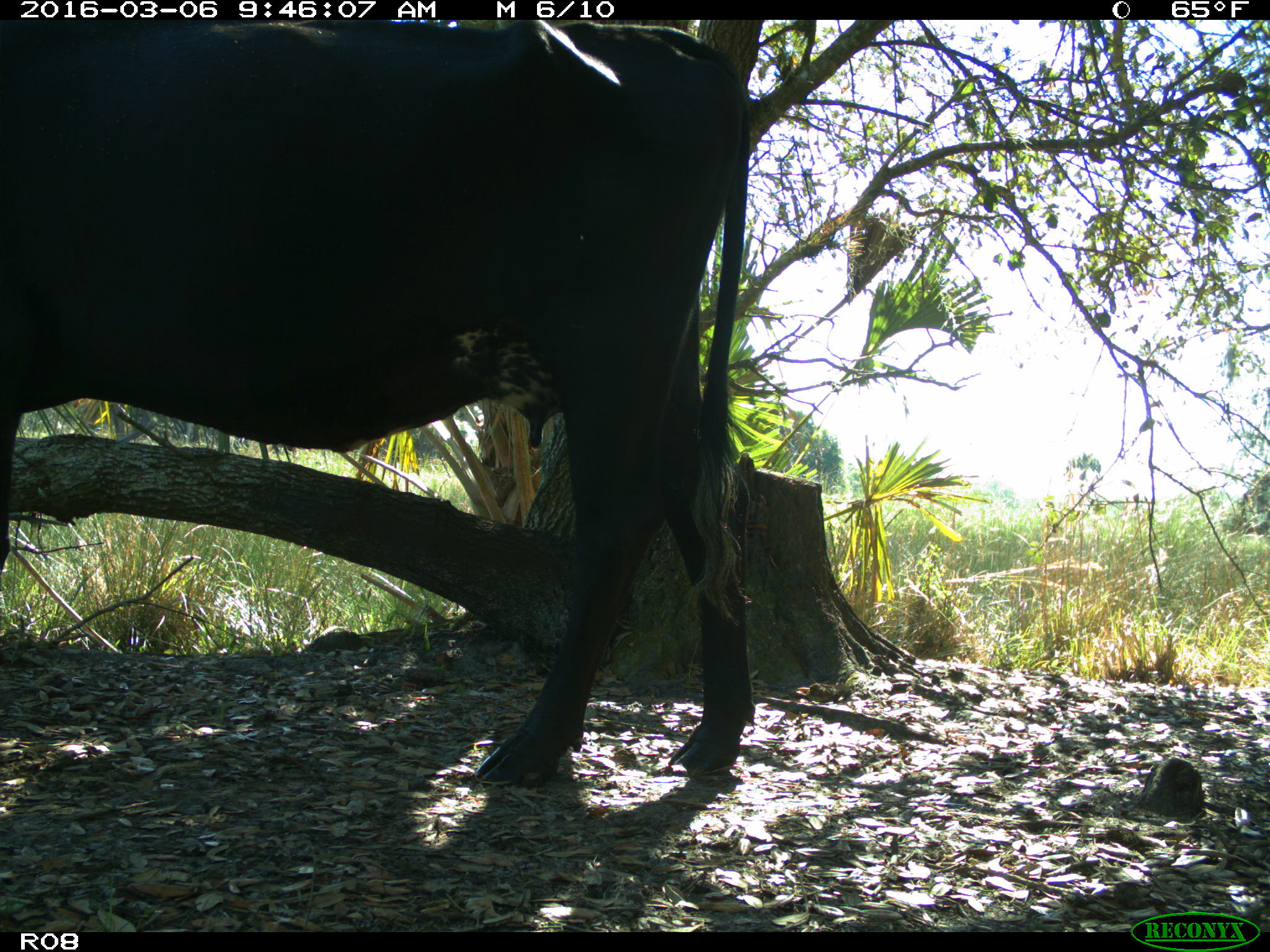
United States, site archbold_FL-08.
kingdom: Animalia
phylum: Chordata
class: Mammalia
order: Artiodactyla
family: Bovidae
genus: Bos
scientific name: Bos taurus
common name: domestic cow